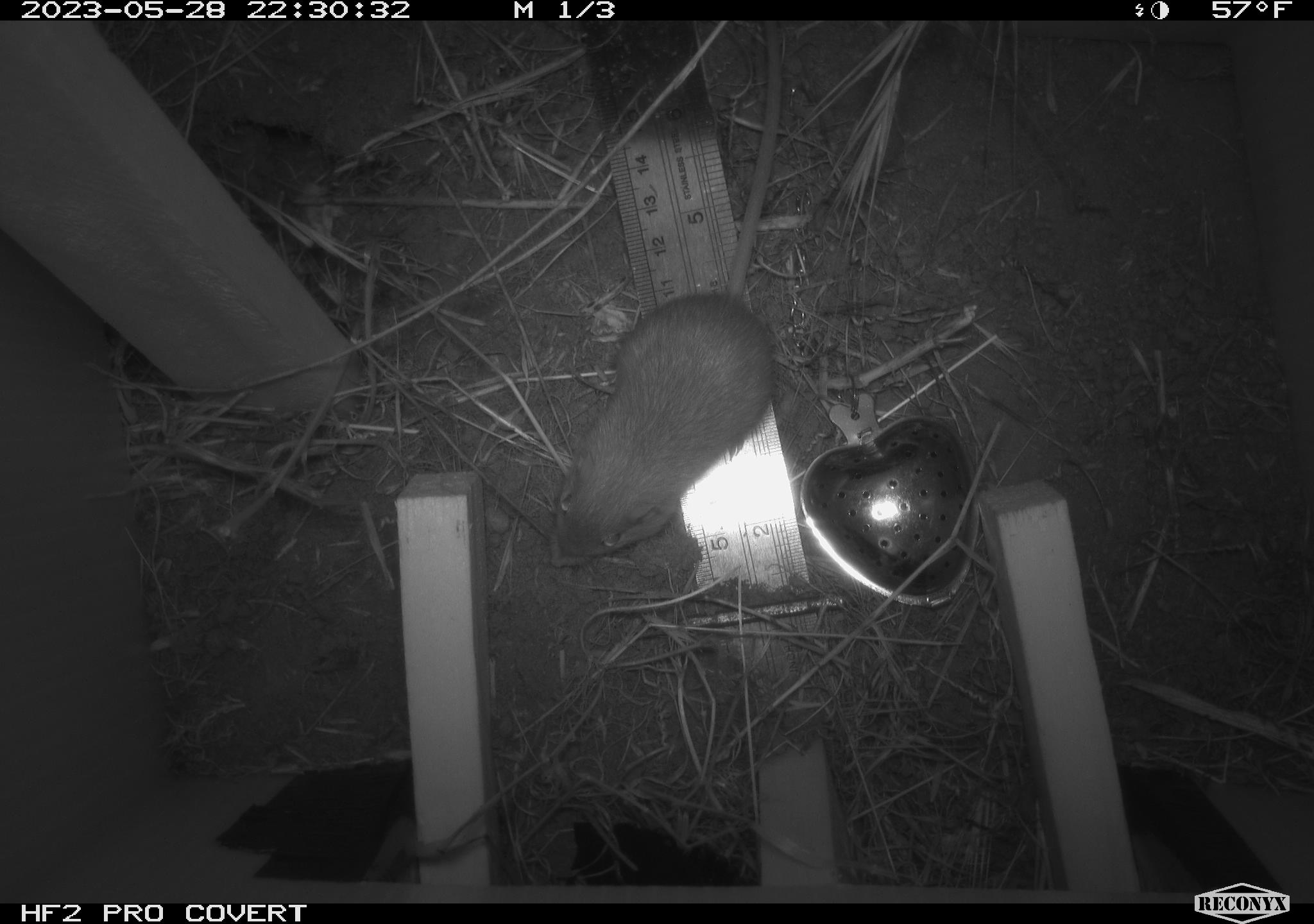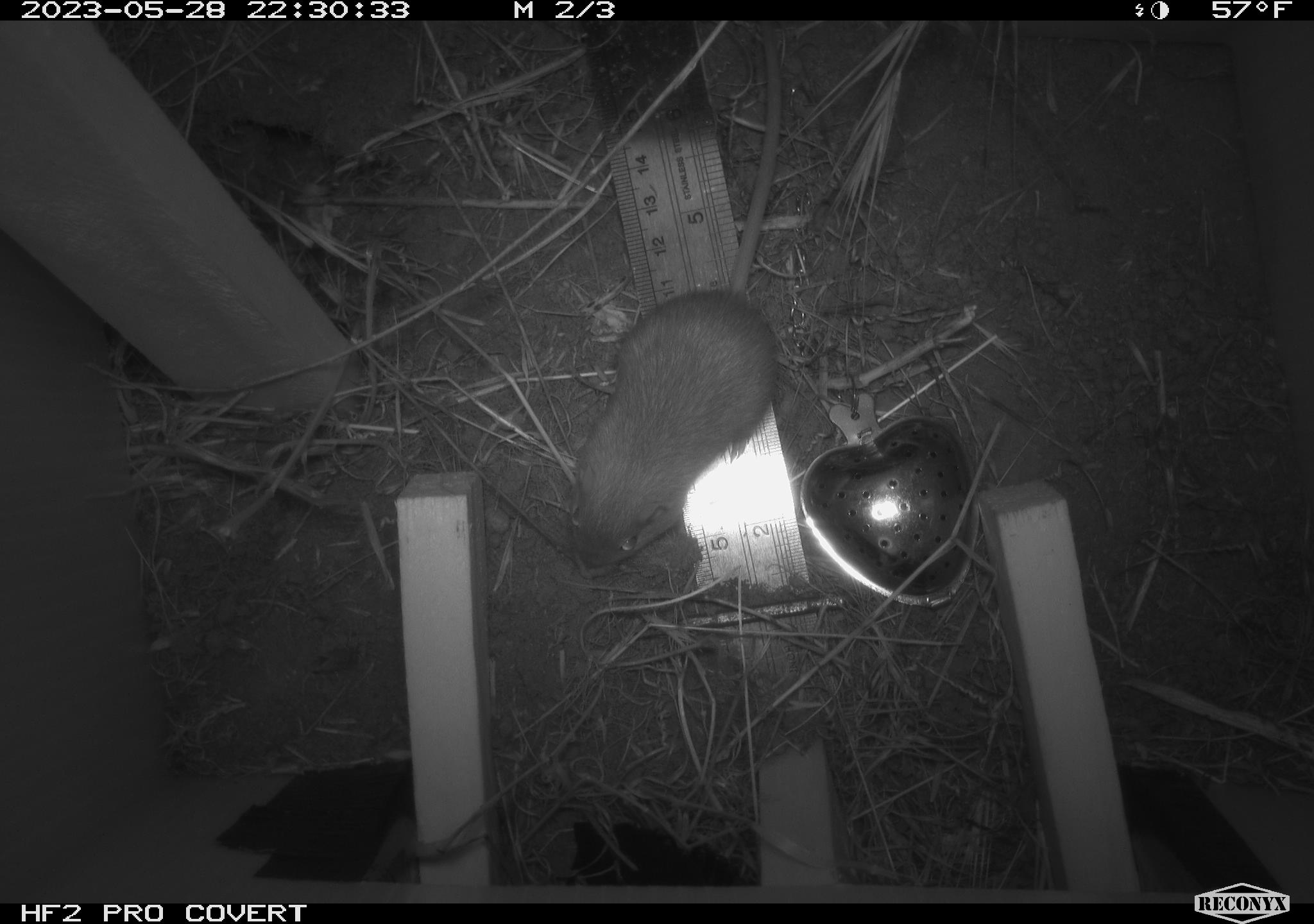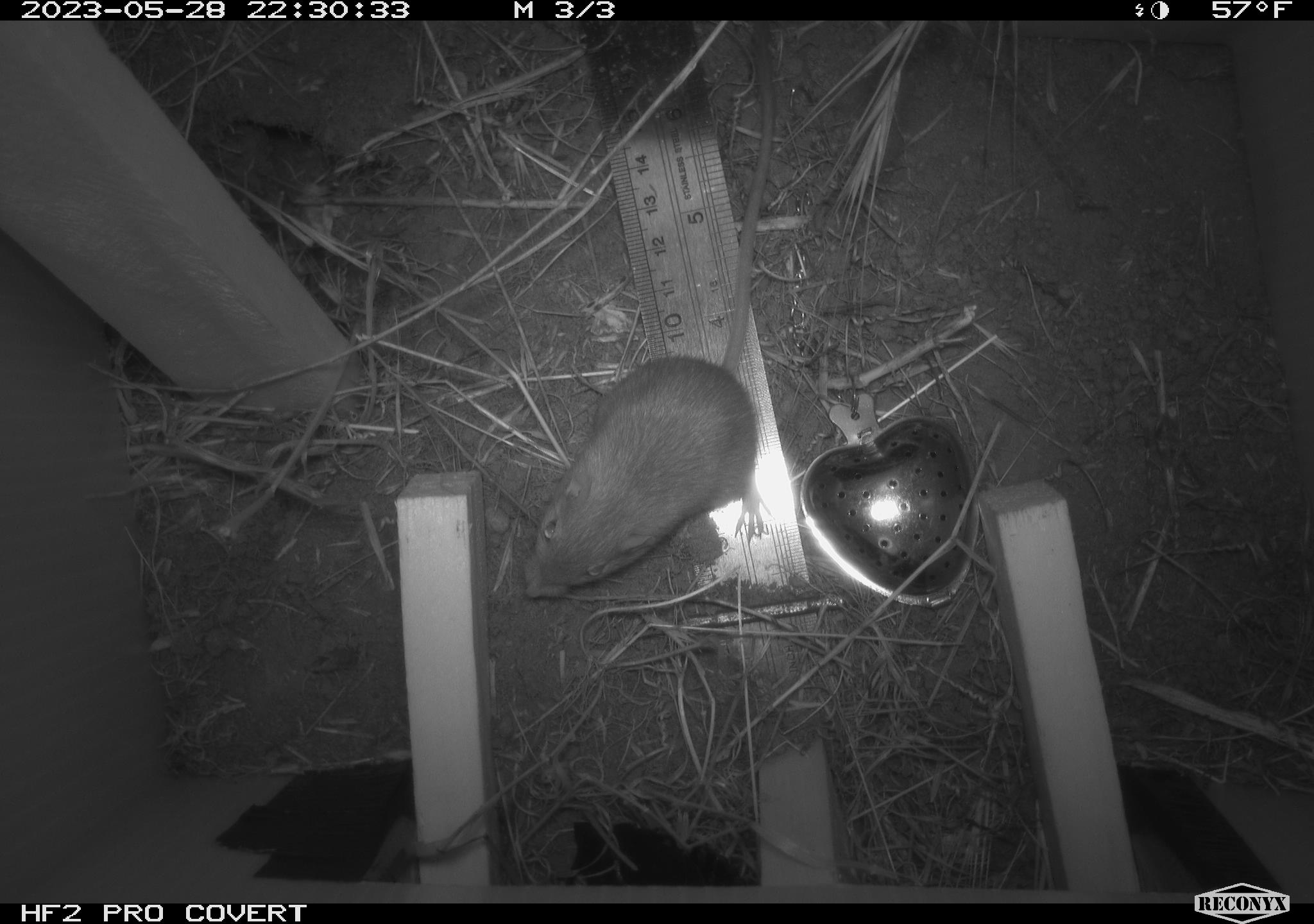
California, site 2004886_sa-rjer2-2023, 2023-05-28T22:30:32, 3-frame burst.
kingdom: Animalia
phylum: Chordata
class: Mammalia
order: Rodentia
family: Heteromyidae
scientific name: Heteromyidae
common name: kangaroo rats and pocket mice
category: heteromyidae family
Heteromyidae family (kangaroo rats and pocket mice) (Heteromyidae).